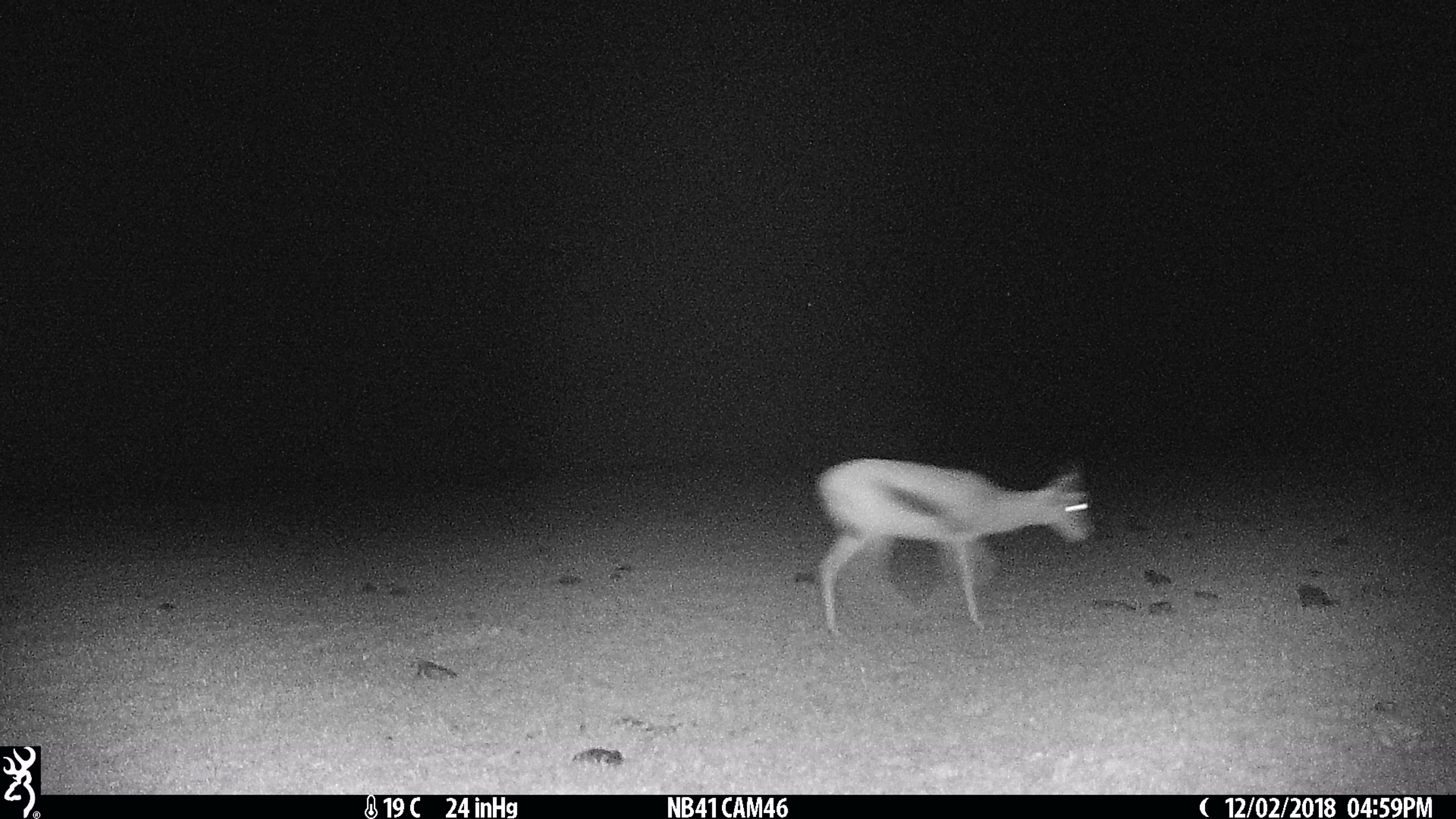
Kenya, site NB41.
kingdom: Animalia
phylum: Chordata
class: Mammalia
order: Artiodactyla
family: Bovidae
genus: Eudorcas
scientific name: Eudorcas thomsonii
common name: thomon's gazelle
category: gazelle thomsons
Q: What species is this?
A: Gazelle thomsons (thomon's gazelle) (Eudorcas thomsonii).